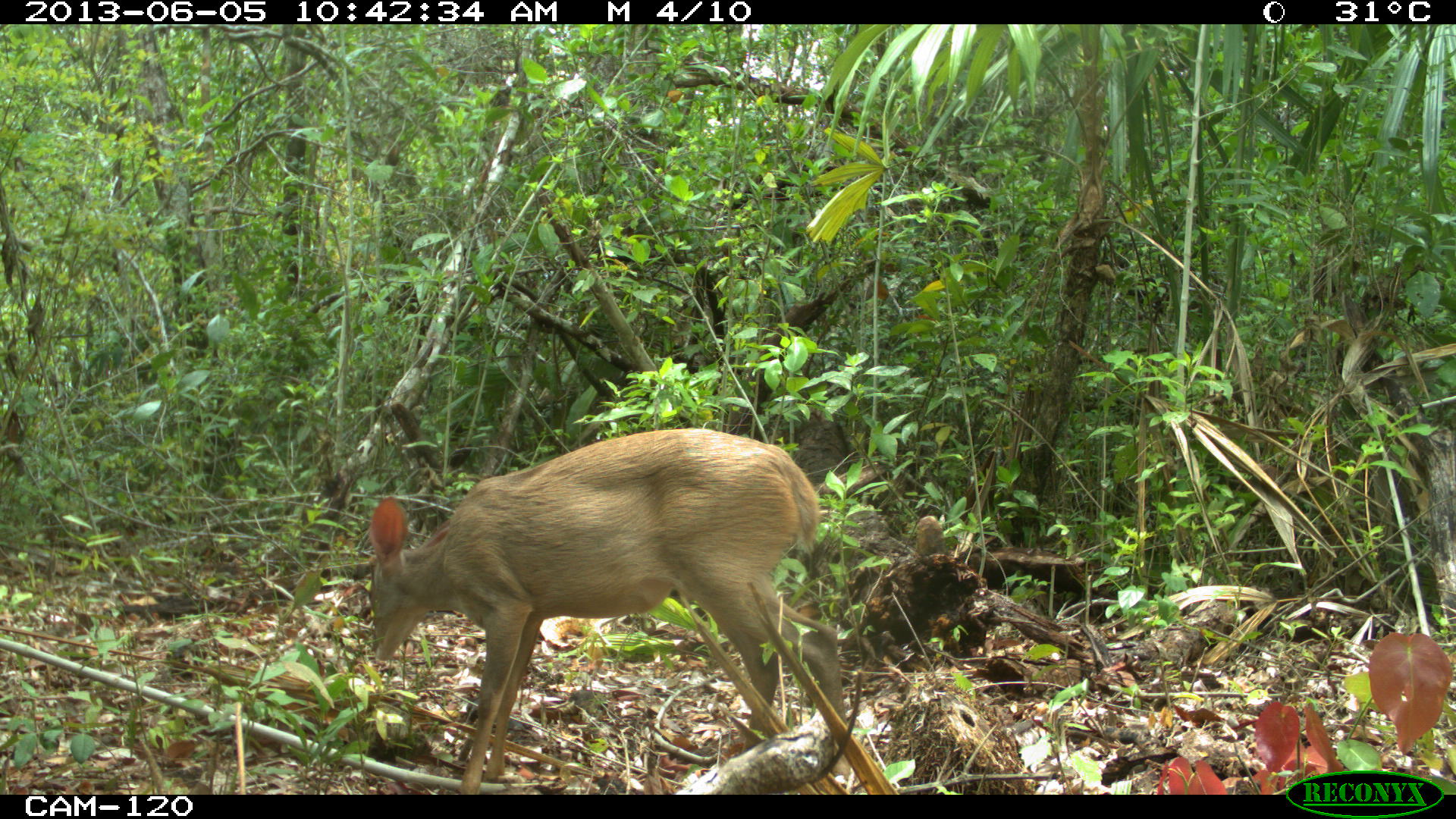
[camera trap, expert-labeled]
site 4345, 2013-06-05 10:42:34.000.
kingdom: Animalia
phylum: Chordata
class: Mammalia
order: Artiodactyla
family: Cervidae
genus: Odocoileus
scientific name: Odocoileus pandora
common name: yucatán brown brocket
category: mazama pandora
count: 1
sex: female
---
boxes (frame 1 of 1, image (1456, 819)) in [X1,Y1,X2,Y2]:
mazama pandora: [365,426,822,794]